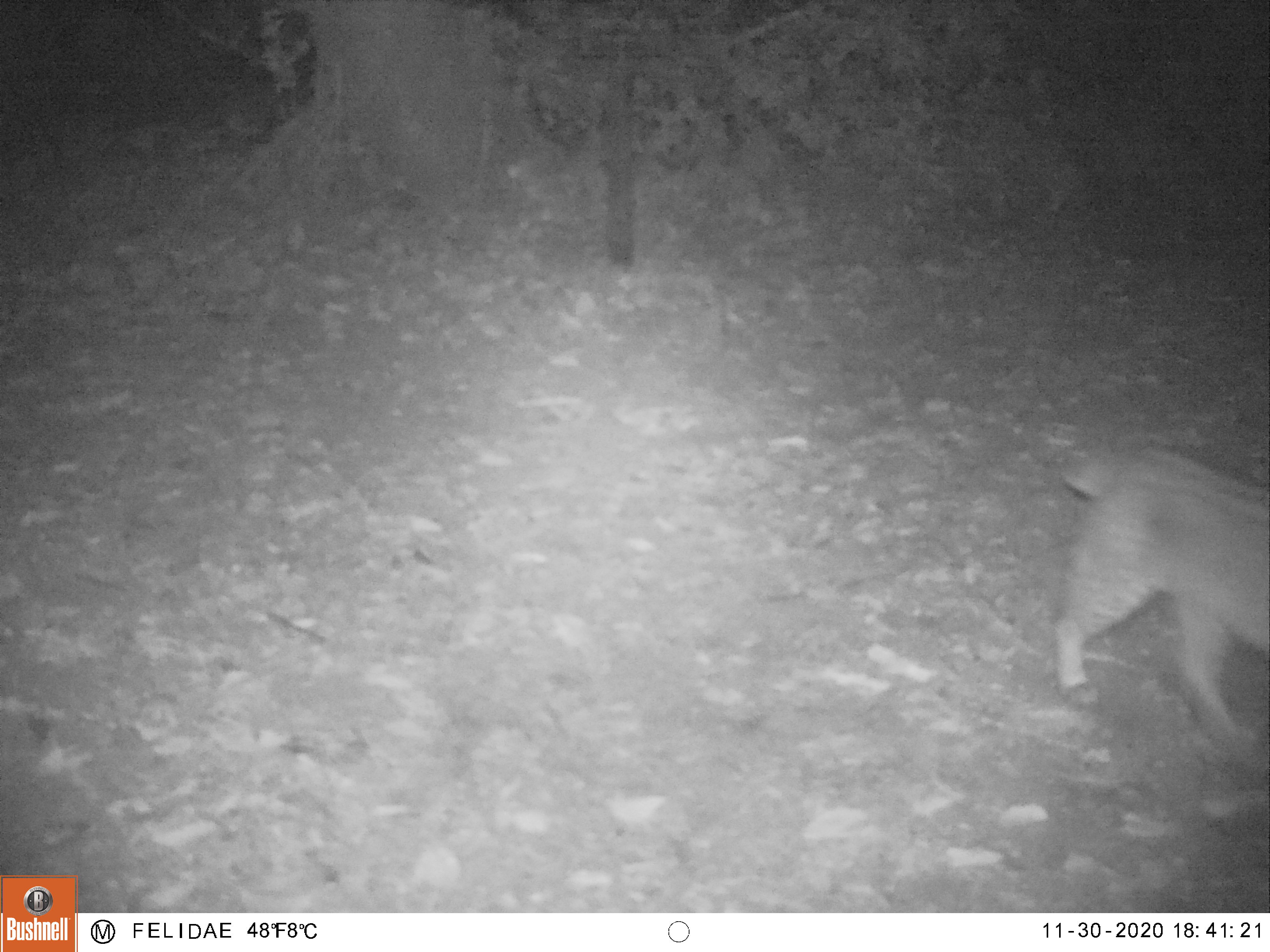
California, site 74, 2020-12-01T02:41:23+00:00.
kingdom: Animalia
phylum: Chordata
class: Mammalia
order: Carnivora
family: Felidae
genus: Lynx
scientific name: Lynx rufus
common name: bobcat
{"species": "bobcat (Lynx rufus)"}